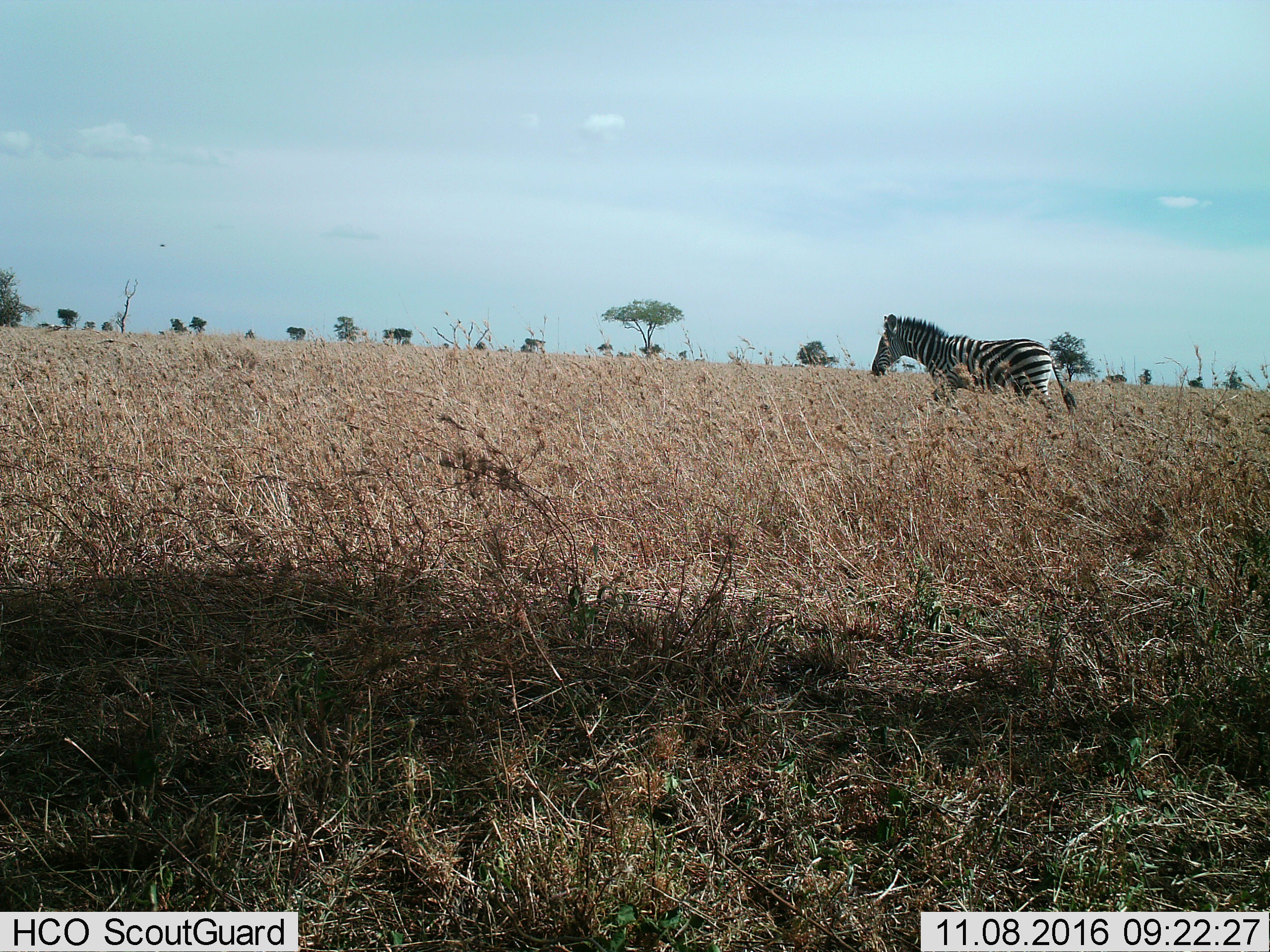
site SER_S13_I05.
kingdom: Animalia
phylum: Chordata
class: Mammalia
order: Perissodactyla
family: Equidae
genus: Equus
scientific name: Equus quagga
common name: plains zebra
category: zebraplains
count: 1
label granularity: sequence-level